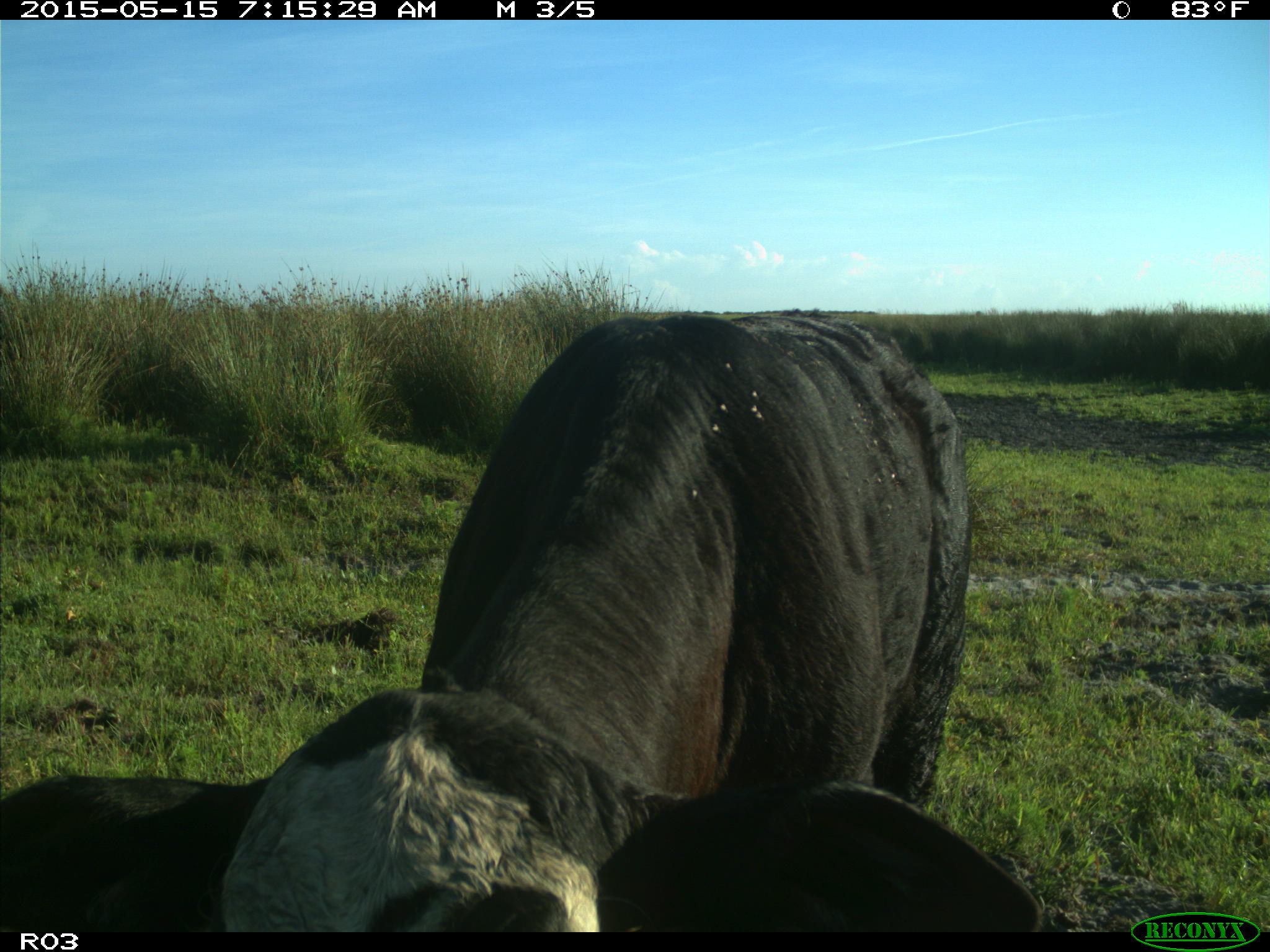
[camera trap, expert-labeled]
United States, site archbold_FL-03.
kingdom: Animalia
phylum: Chordata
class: Mammalia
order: Artiodactyla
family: Bovidae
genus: Bos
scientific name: Bos taurus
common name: domestic cow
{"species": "Bos taurus (domestic cow)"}